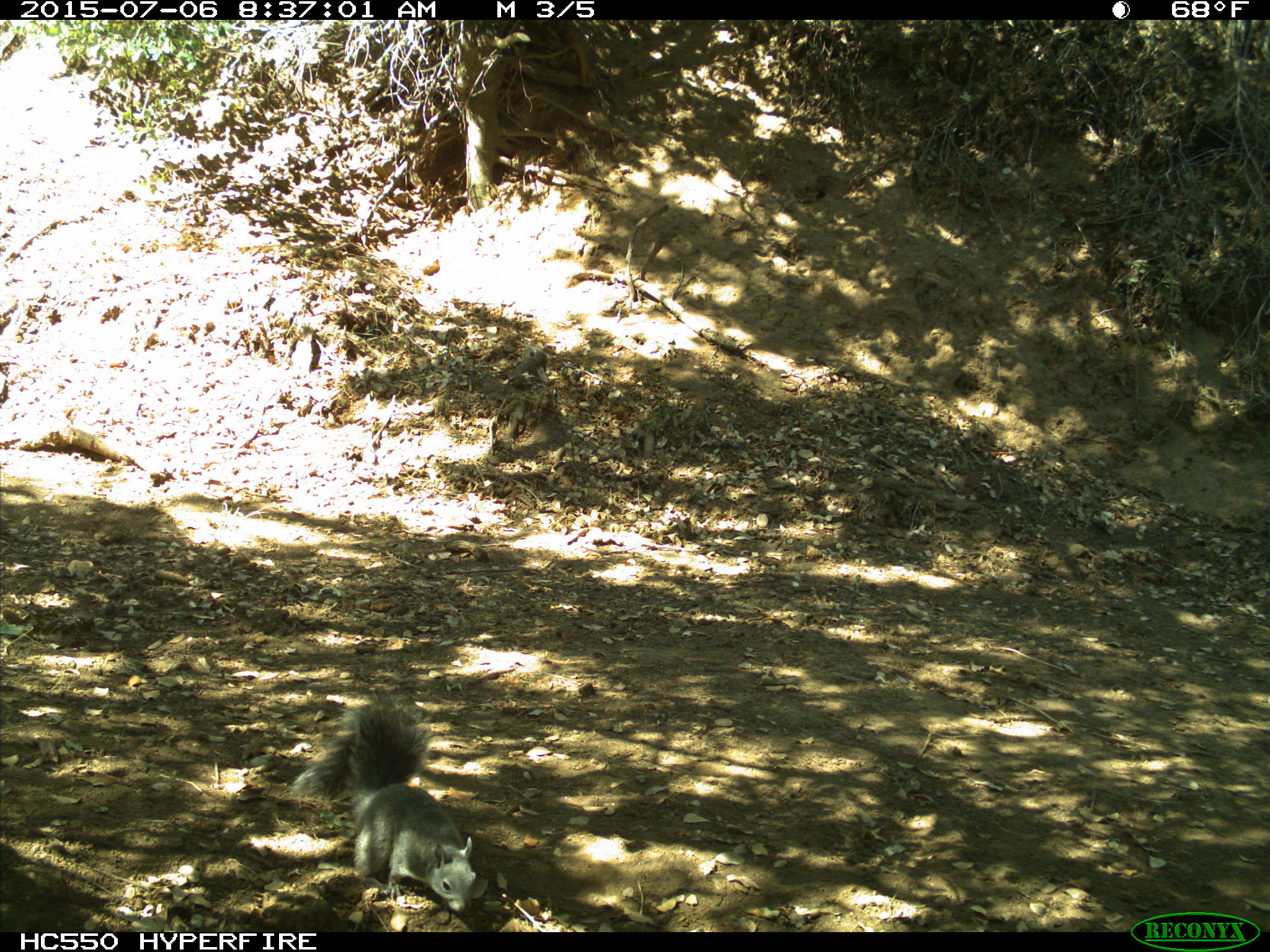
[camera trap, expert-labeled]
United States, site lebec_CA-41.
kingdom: Animalia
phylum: Chordata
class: Mammalia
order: Rodentia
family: Sciuridae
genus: Sciurus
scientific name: Sciurus carolinensis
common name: eastern gray squirrel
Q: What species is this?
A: Sciurus carolinensis (eastern gray squirrel).